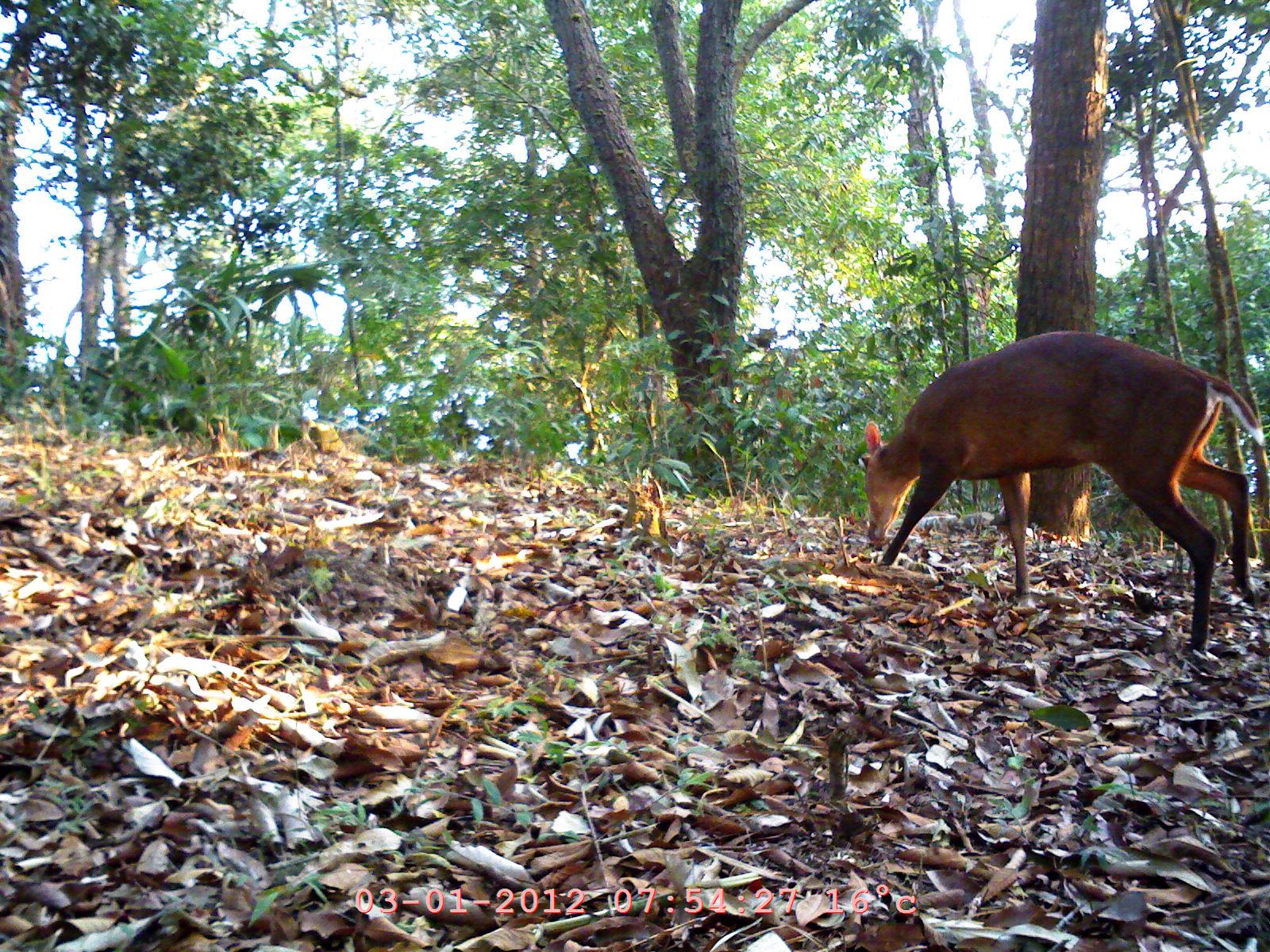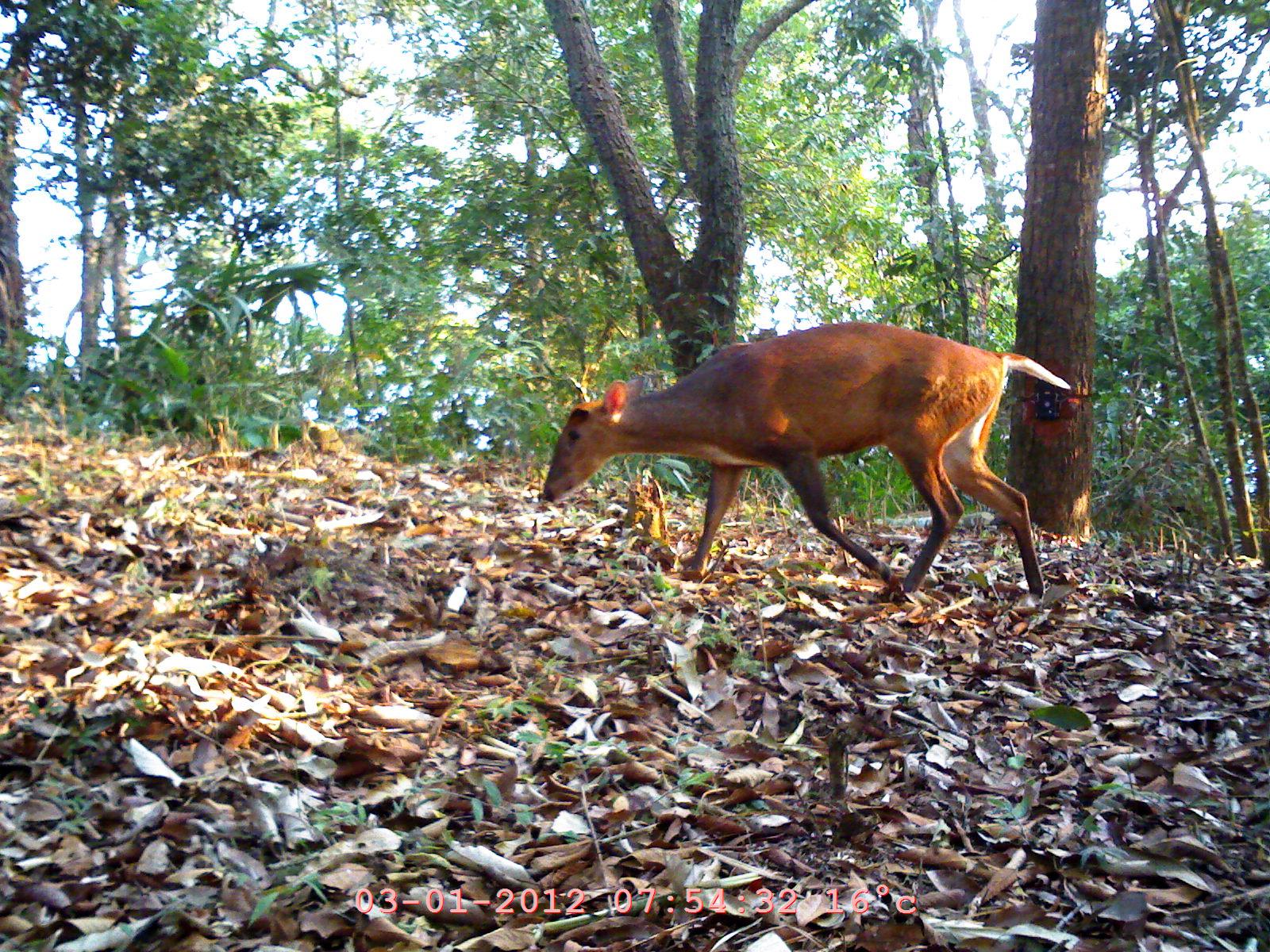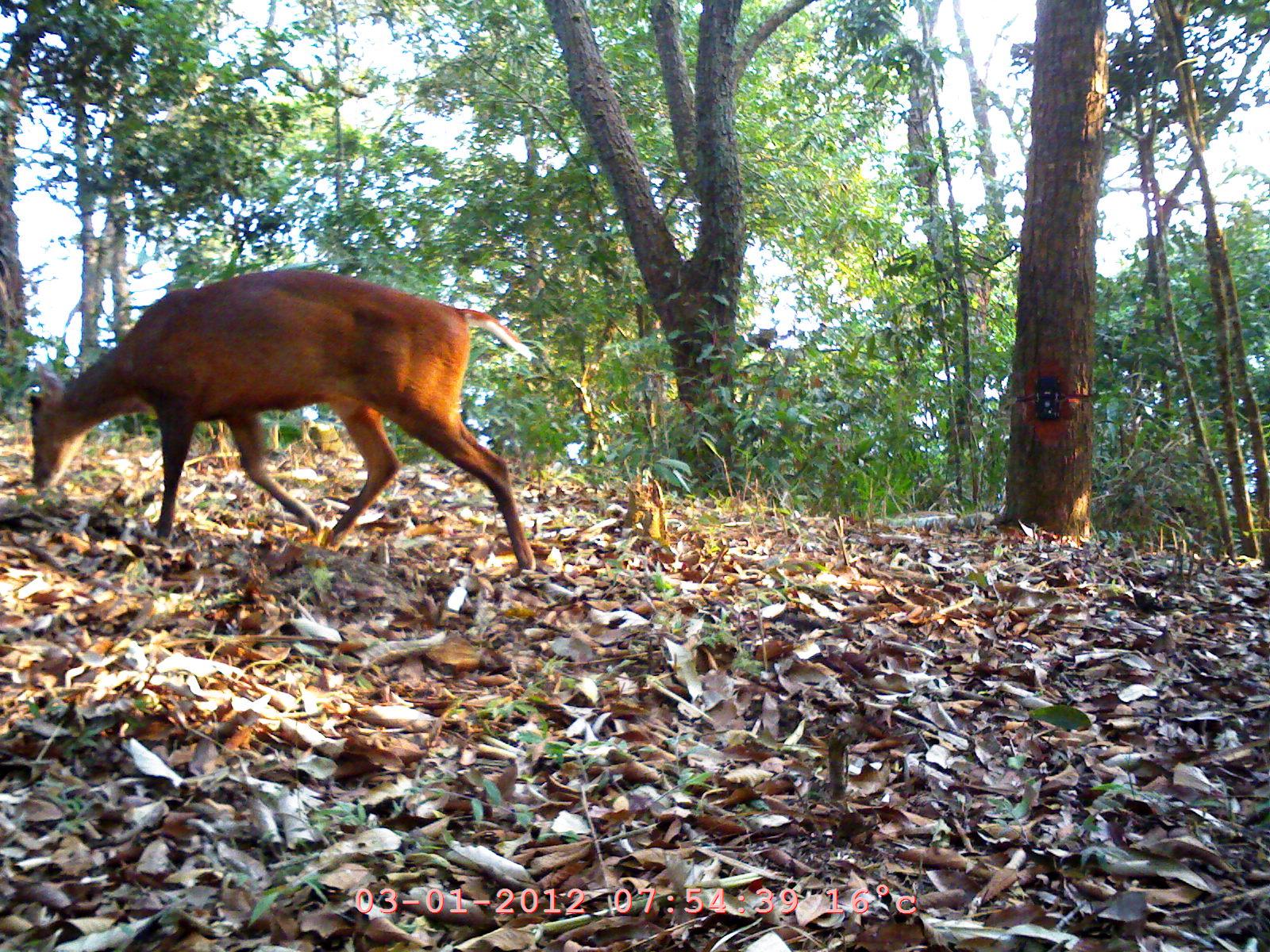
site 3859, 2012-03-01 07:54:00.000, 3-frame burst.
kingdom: Animalia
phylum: Chordata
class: Mammalia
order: Artiodactyla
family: Cervidae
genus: Muntiacus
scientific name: Muntiacus muntjak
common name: southern red muntjac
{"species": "Muntiacus muntjak (southern red muntjac)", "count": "1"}